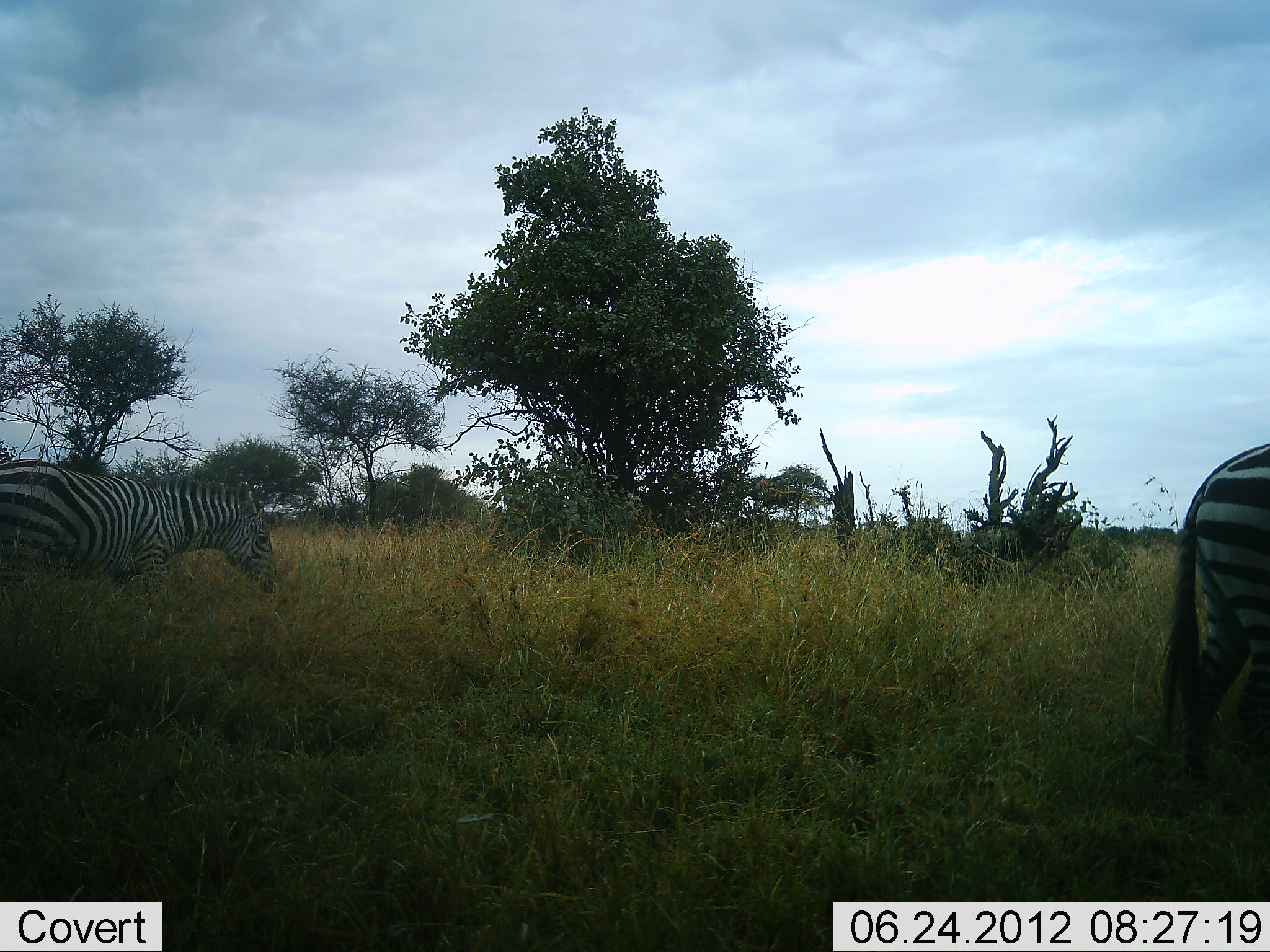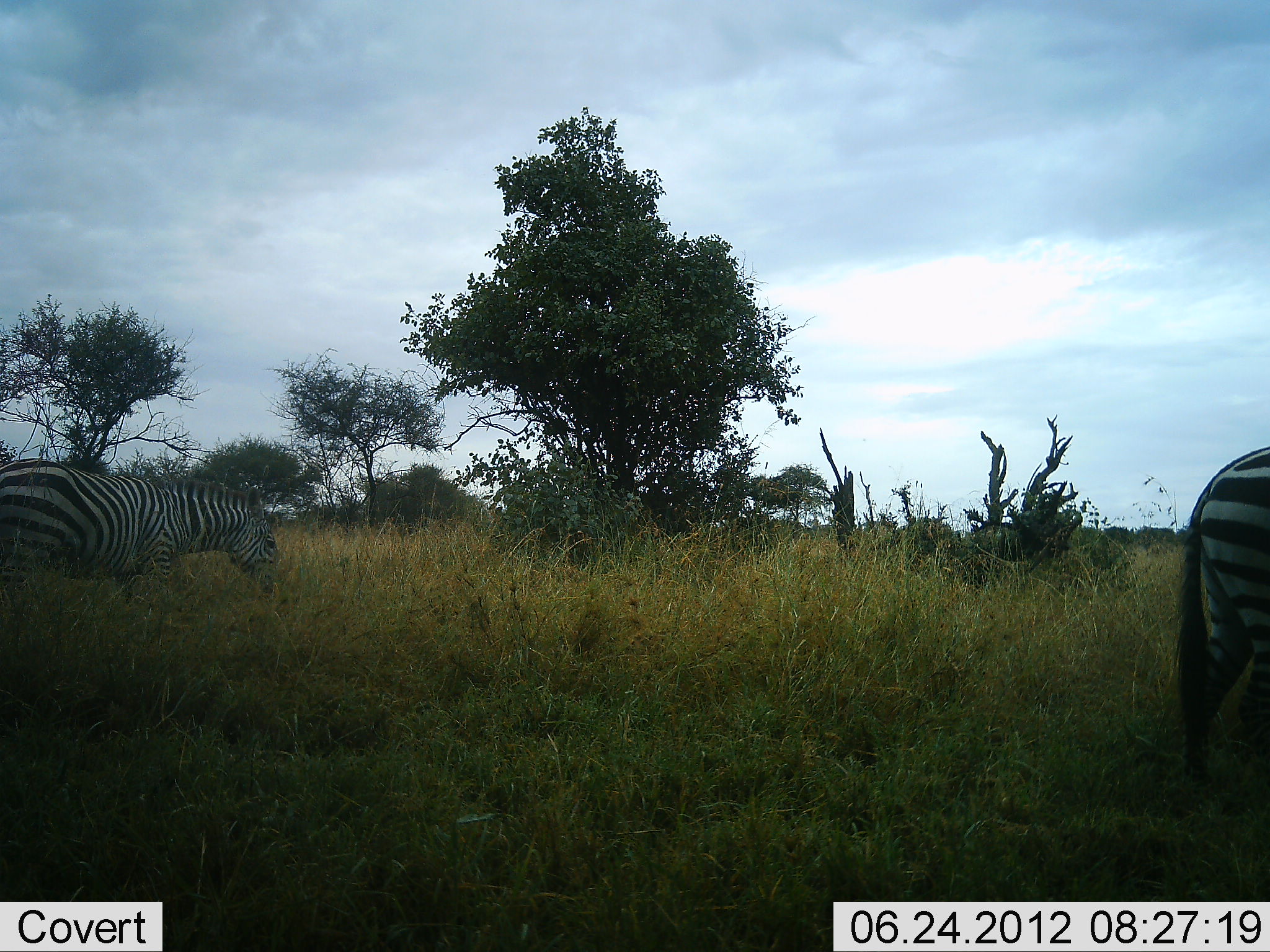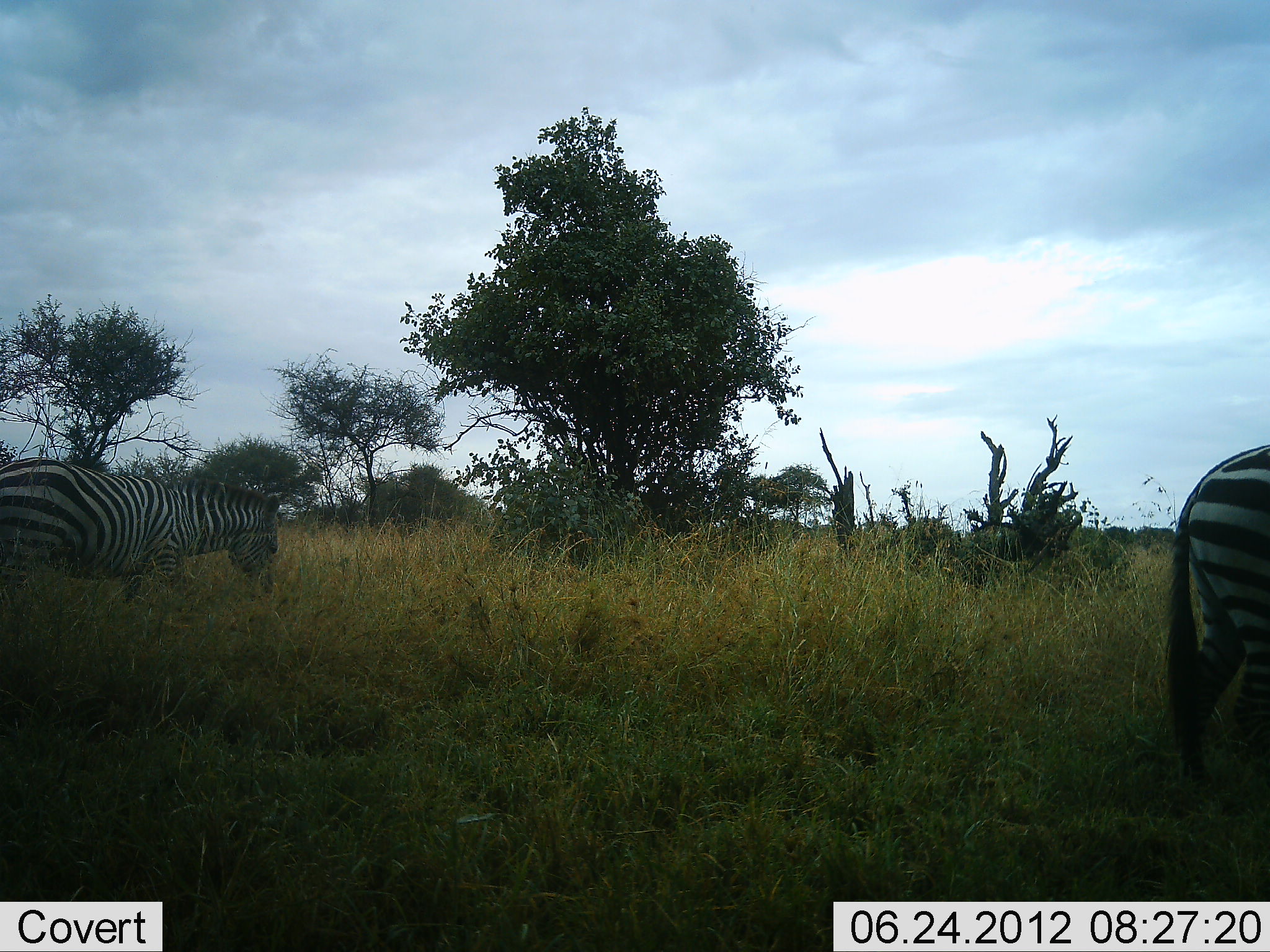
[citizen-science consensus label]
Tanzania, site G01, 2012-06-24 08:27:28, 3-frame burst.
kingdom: Animalia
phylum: Chordata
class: Mammalia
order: Perissodactyla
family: Equidae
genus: Equus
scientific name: Equus quagga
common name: plains zebra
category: zebra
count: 2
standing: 30%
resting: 0%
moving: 40%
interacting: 0%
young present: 0%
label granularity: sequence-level